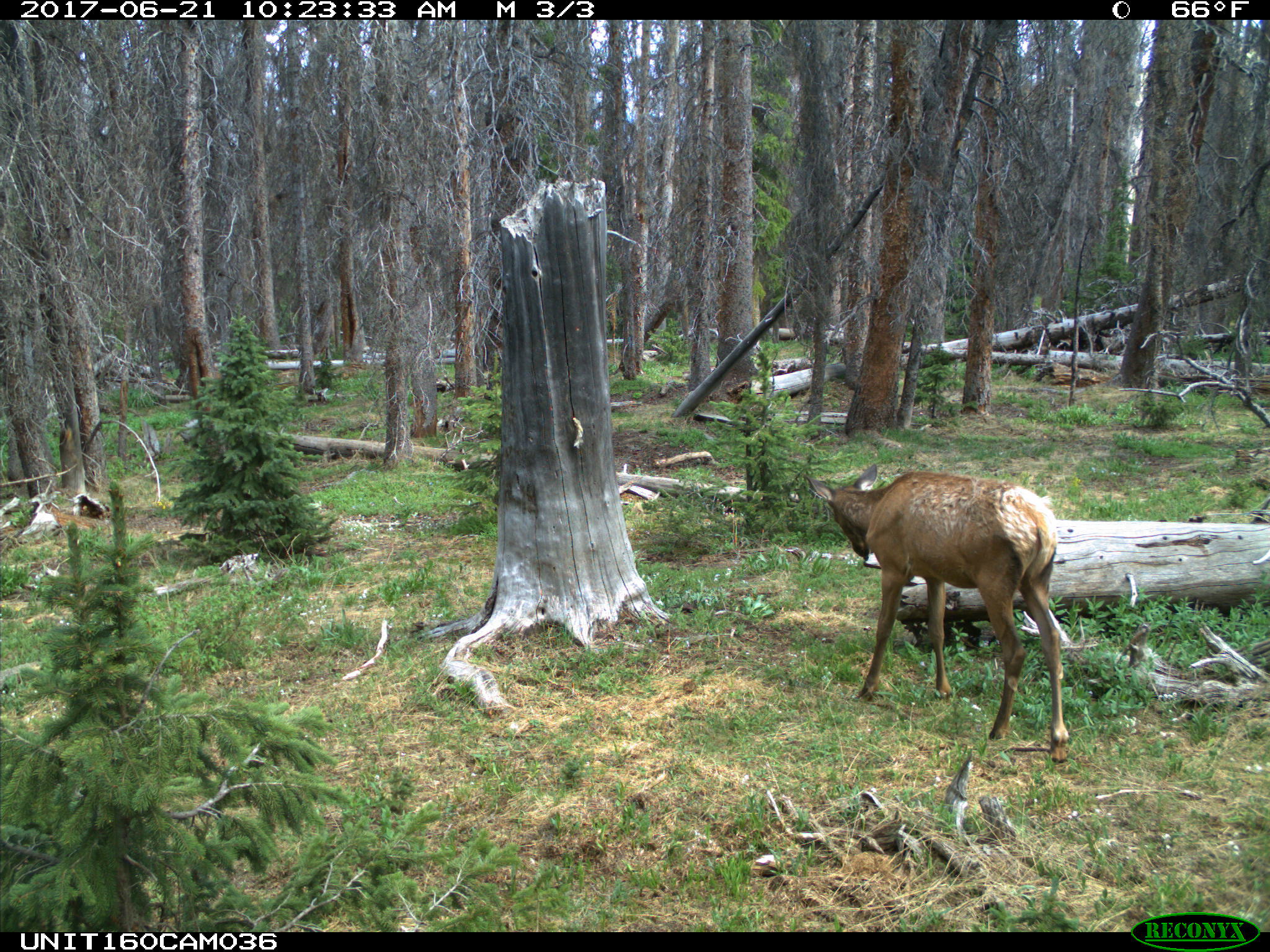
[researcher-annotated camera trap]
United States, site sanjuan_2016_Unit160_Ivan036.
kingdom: Animalia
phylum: Chordata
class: Mammalia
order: Artiodactyla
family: Cervidae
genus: Cervus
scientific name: Cervus elaphus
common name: red deer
Cervus elaphus (red deer).